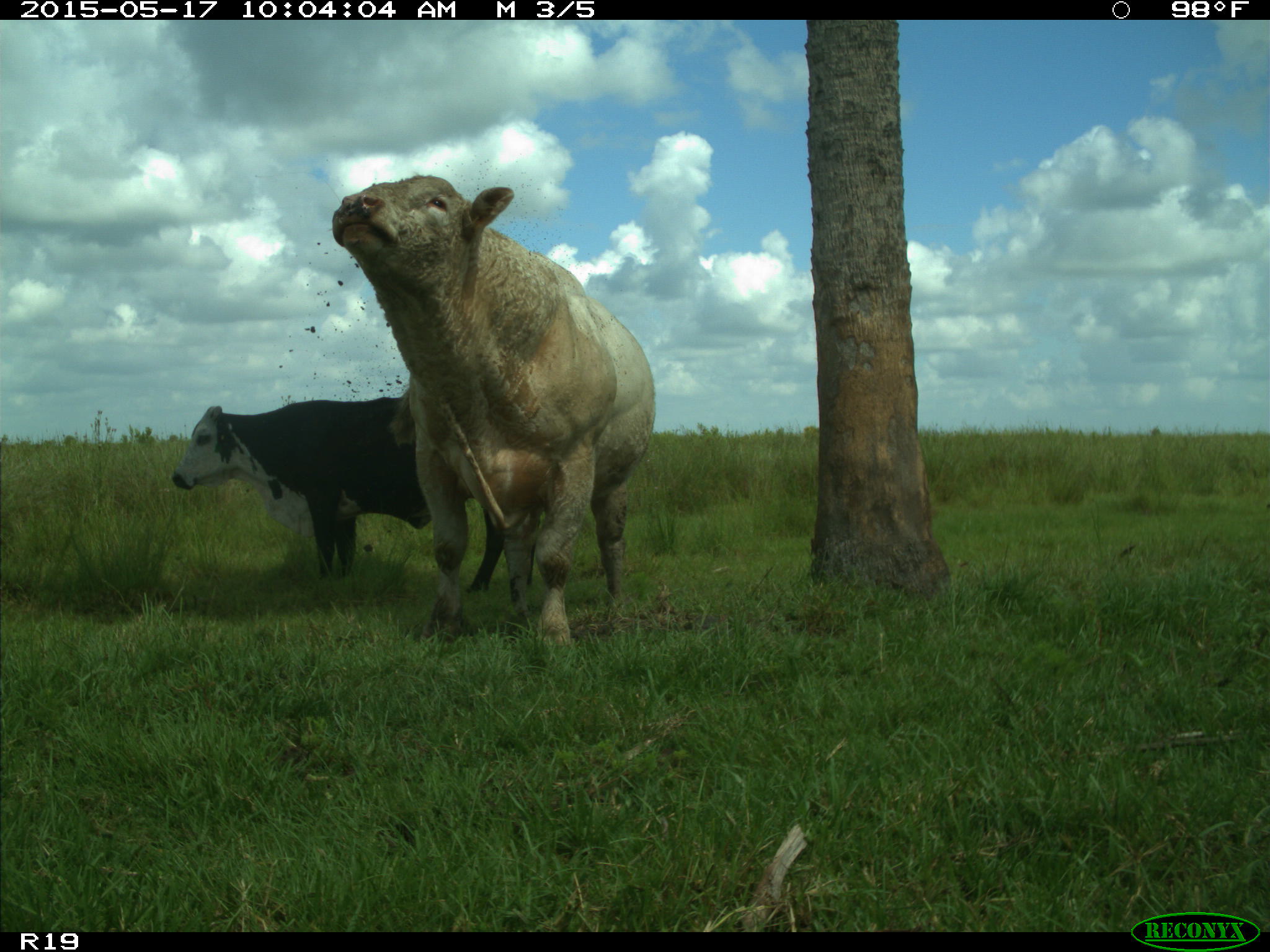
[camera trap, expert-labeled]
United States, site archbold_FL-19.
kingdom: Animalia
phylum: Chordata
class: Mammalia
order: Artiodactyla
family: Bovidae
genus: Bos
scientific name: Bos taurus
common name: domestic cow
Bos taurus (domestic cow).